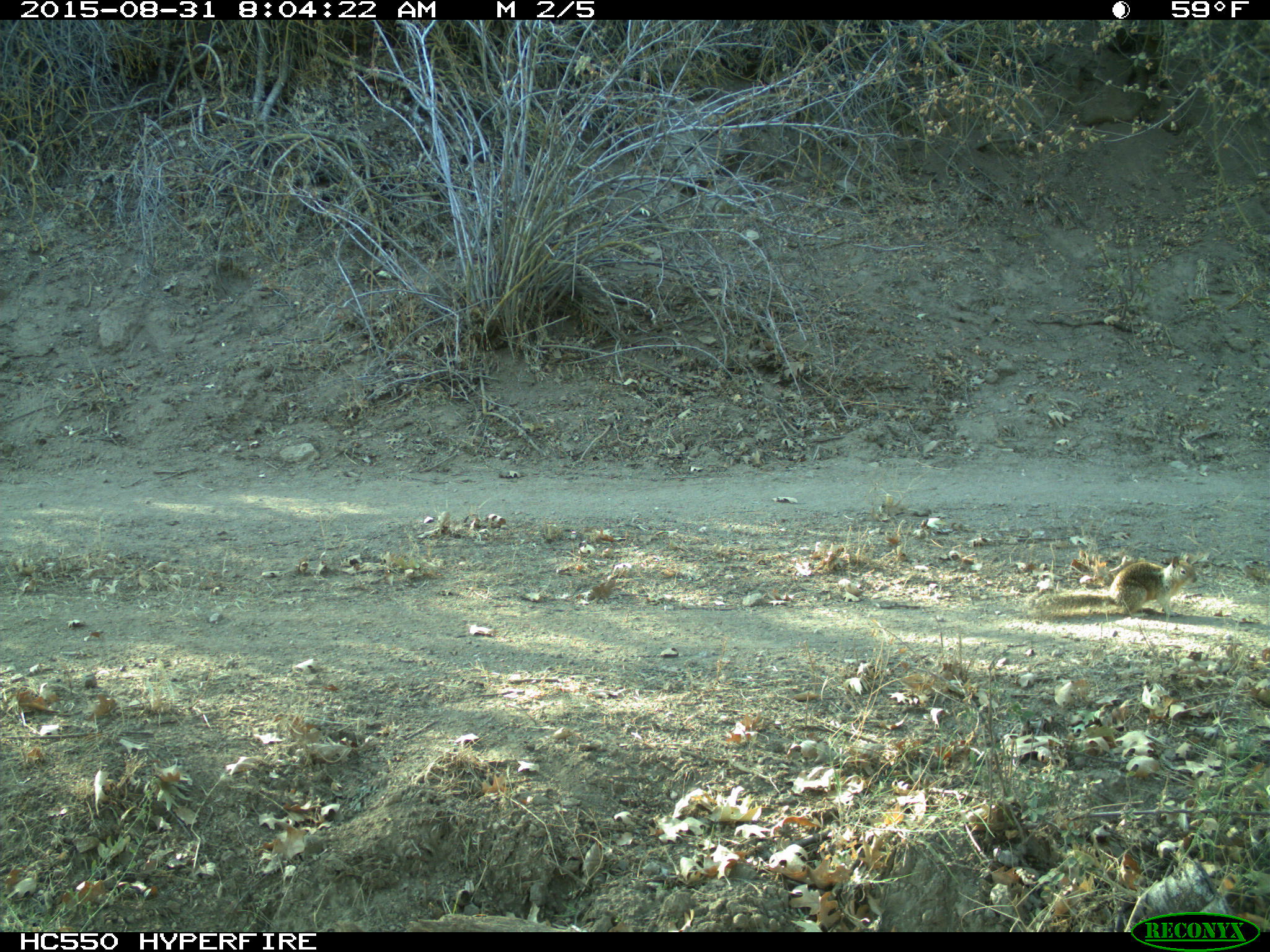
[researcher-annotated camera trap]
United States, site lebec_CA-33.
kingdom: Animalia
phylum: Chordata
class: Mammalia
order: Rodentia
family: Sciuridae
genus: Otospermophilus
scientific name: Otospermophilus beecheyi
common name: california ground squirrel